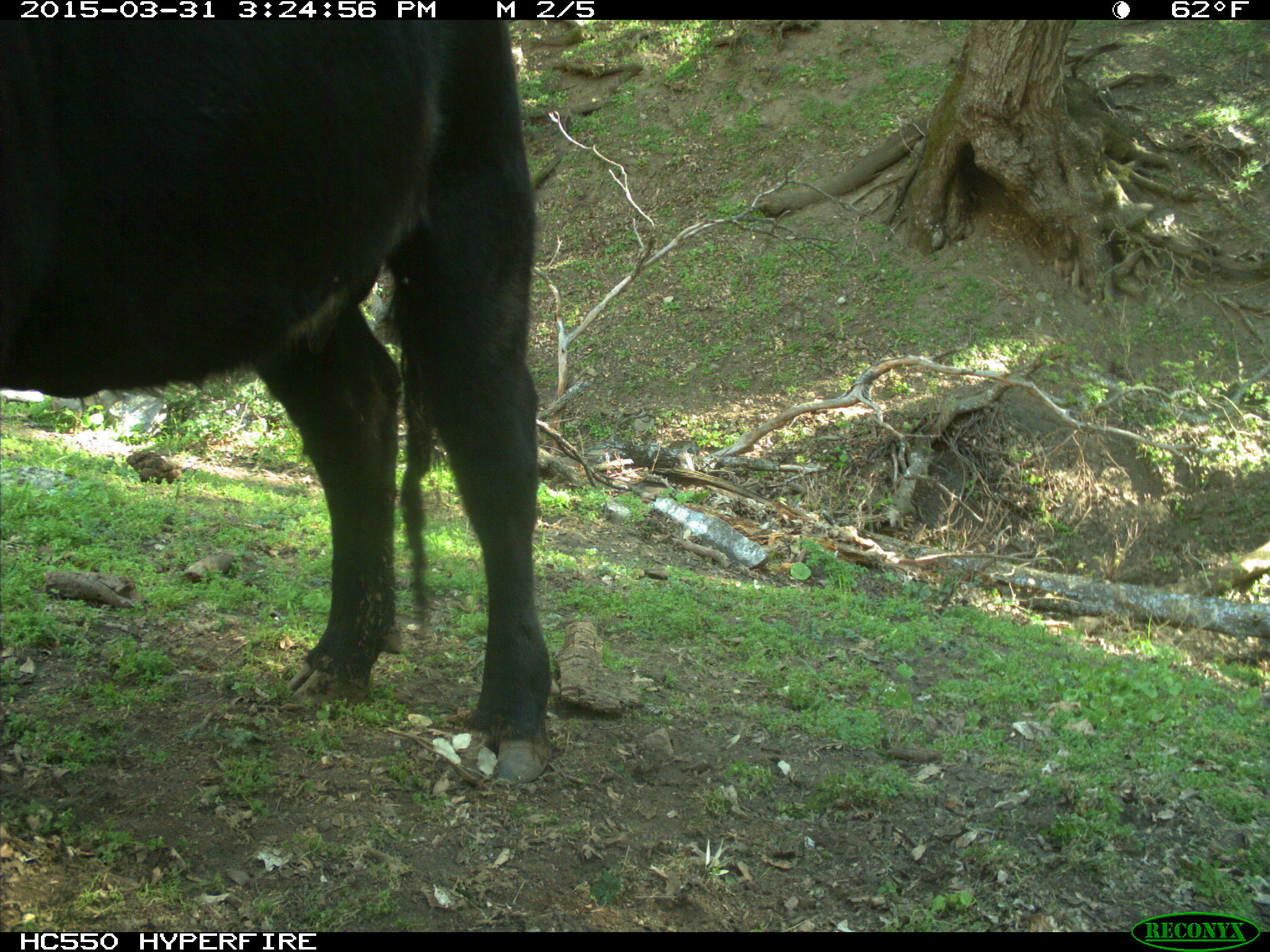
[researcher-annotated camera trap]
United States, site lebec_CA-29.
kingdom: Animalia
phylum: Chordata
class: Mammalia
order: Artiodactyla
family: Bovidae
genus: Bos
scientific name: Bos taurus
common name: domestic cow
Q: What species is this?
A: Bos taurus (domestic cow).